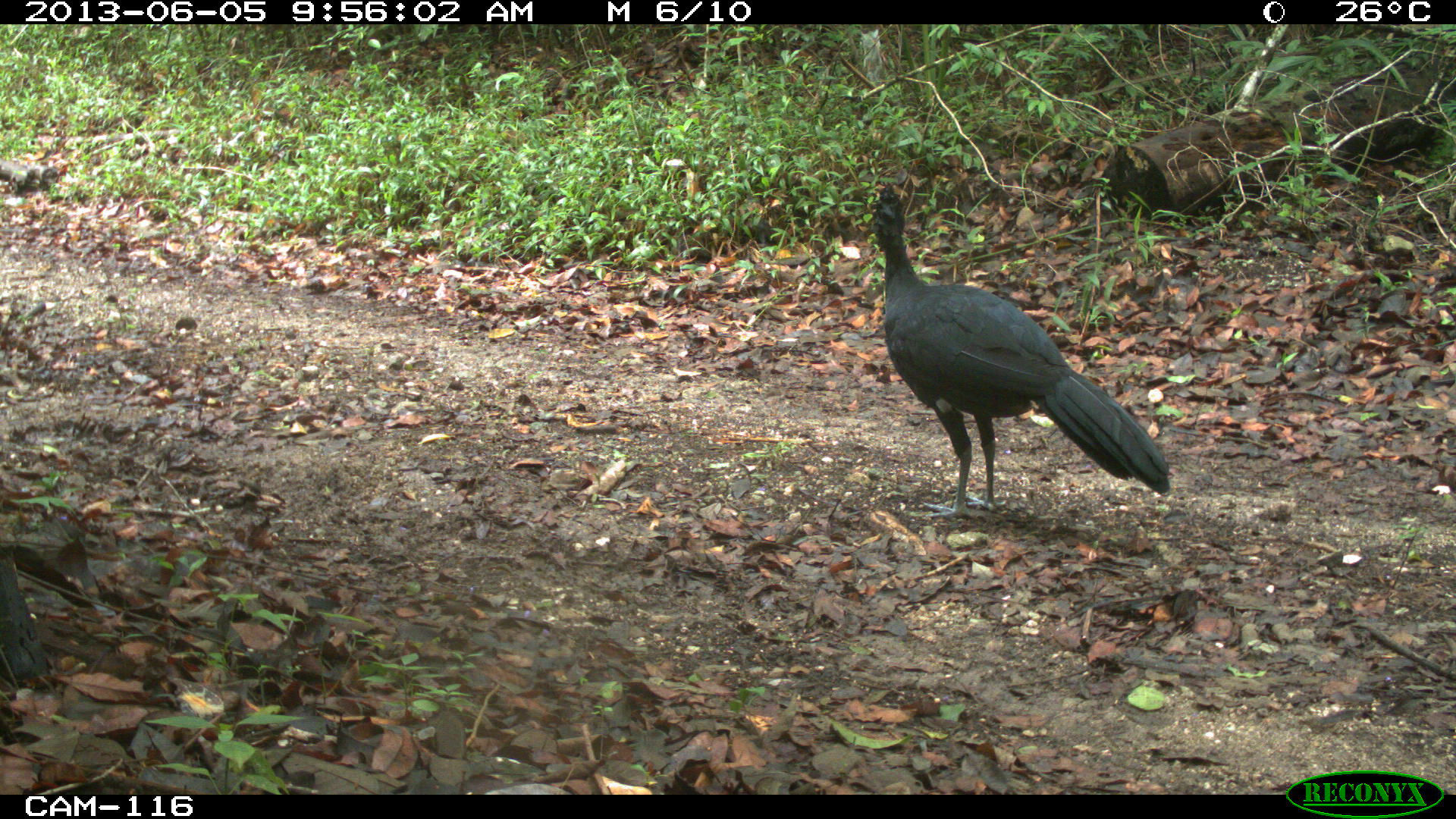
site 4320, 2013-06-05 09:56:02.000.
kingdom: Animalia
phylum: Chordata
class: Aves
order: Galliformes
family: Cracidae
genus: Crax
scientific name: Crax rubra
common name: great curassow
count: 1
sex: male